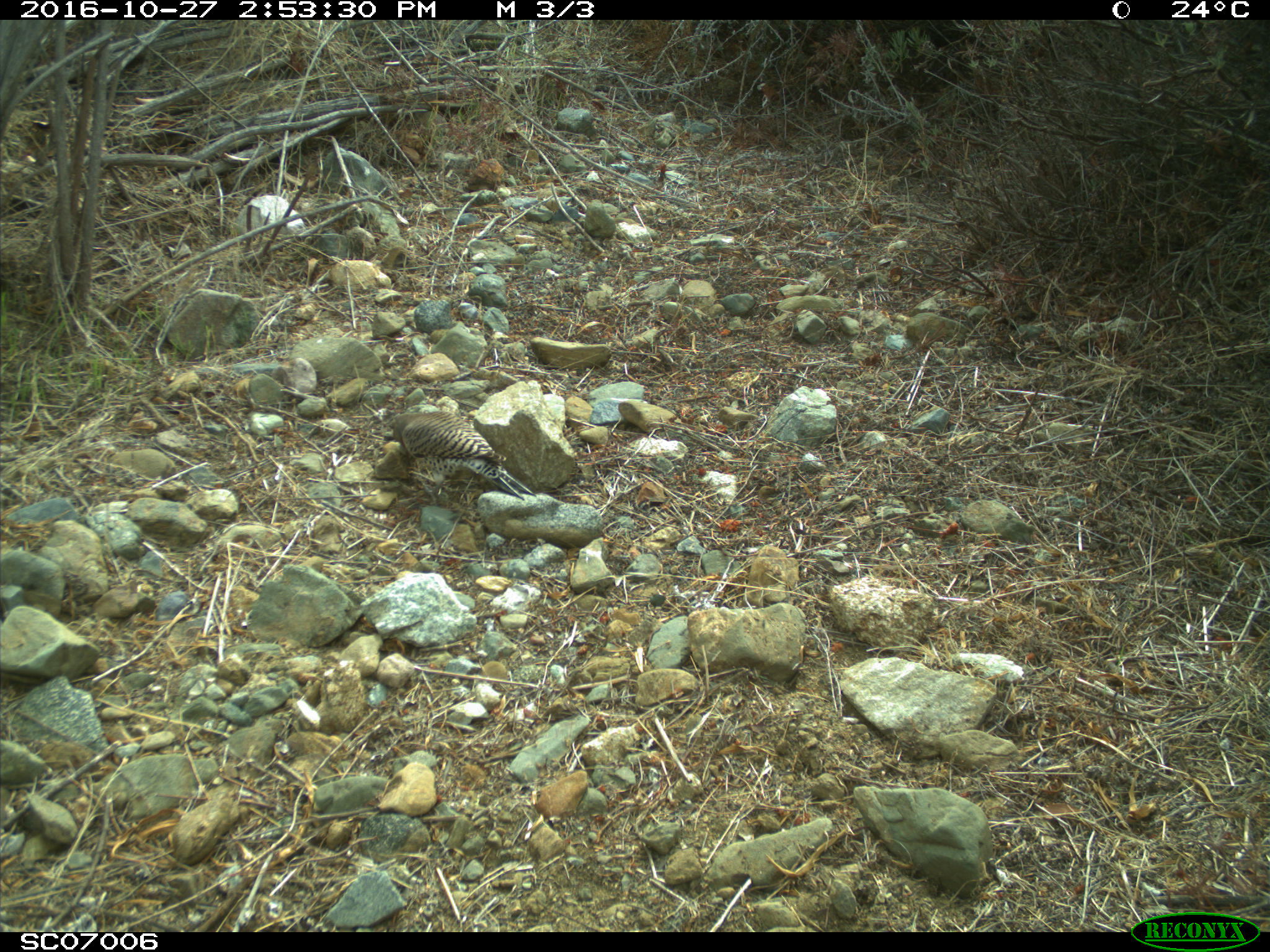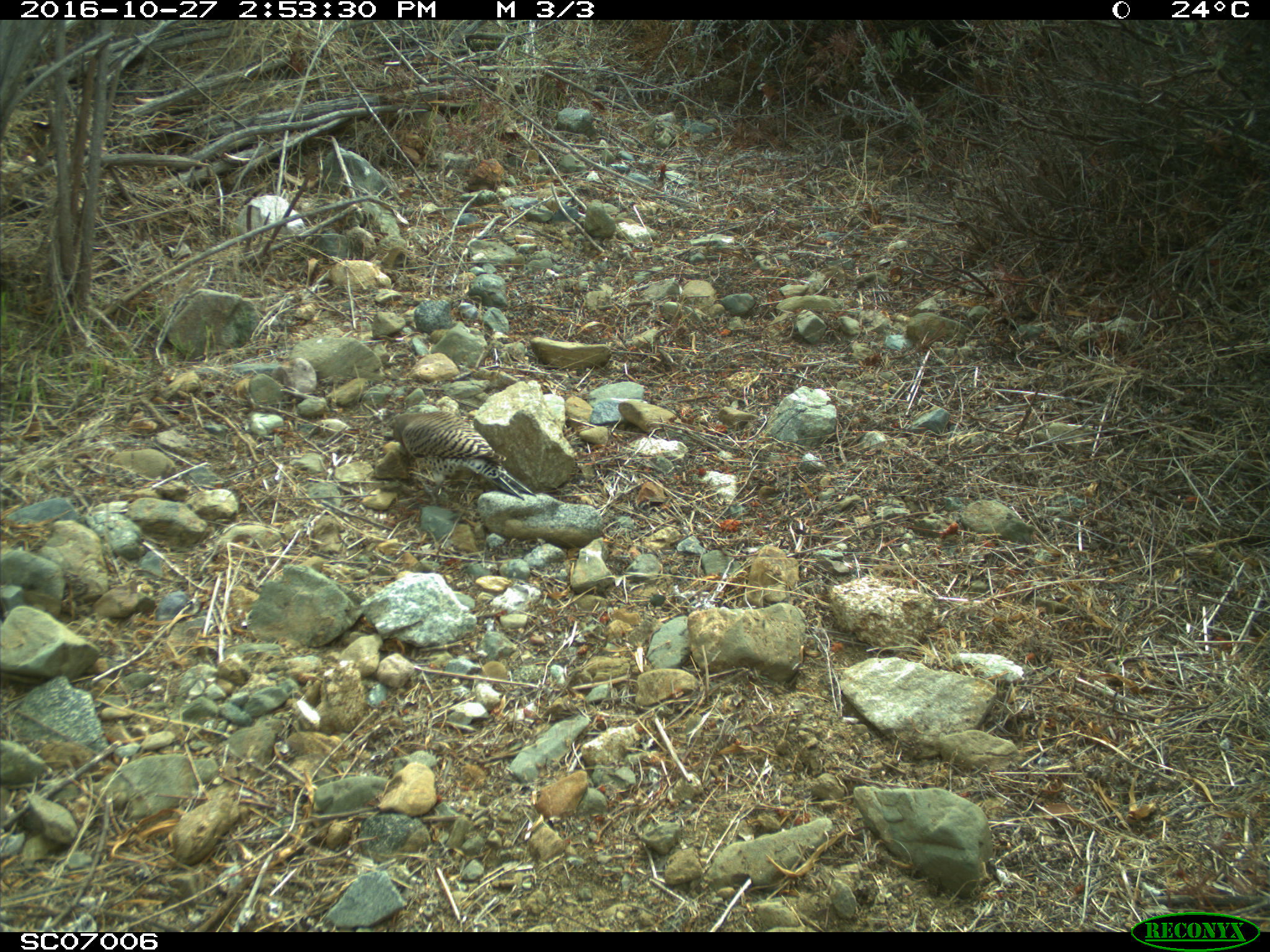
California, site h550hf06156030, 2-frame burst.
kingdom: Animalia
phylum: Chordata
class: Aves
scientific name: Aves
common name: bird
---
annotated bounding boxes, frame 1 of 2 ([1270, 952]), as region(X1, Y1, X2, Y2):
bird: region(383, 412, 536, 506)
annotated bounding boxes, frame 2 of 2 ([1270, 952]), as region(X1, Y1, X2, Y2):
bird: region(393, 410, 536, 506)